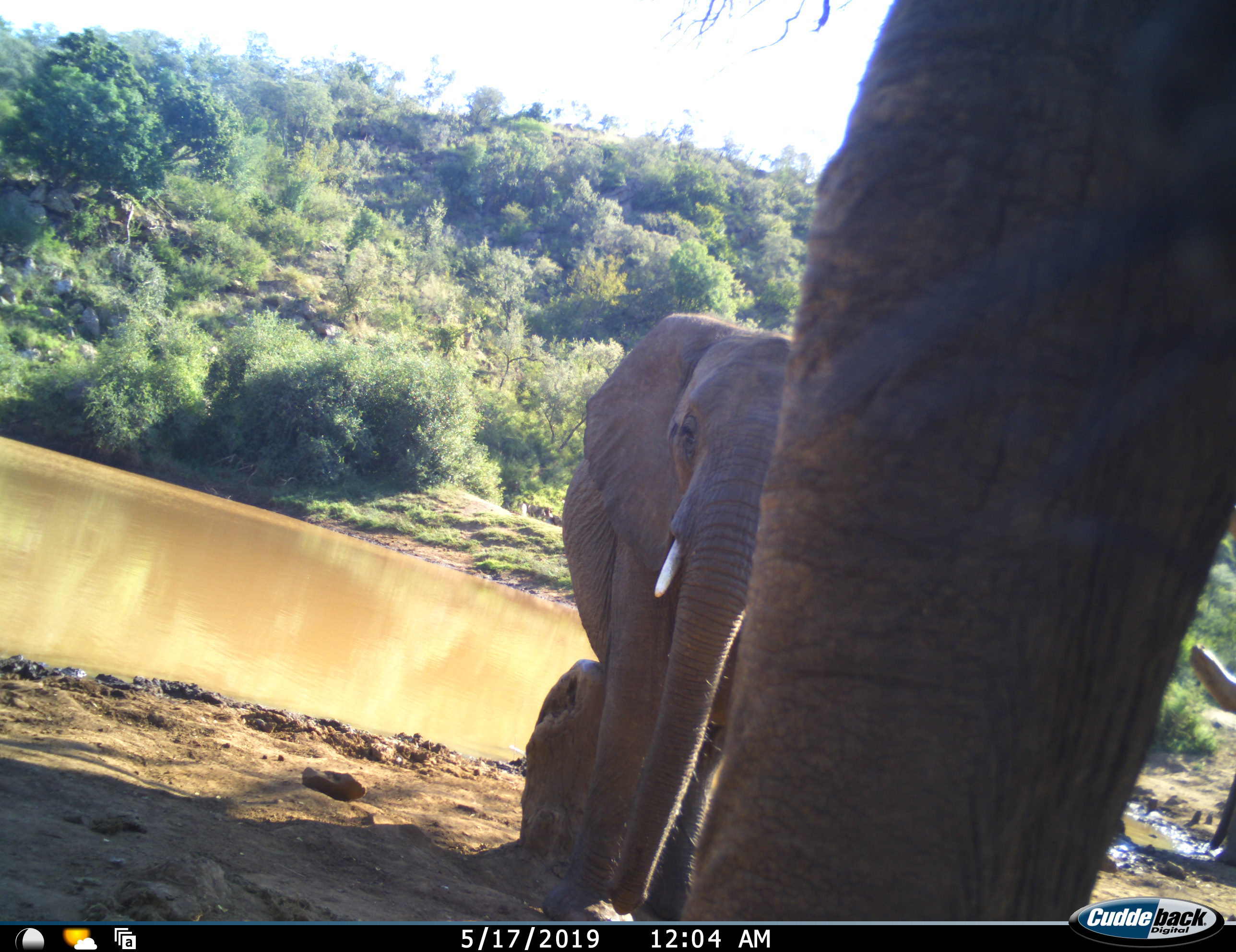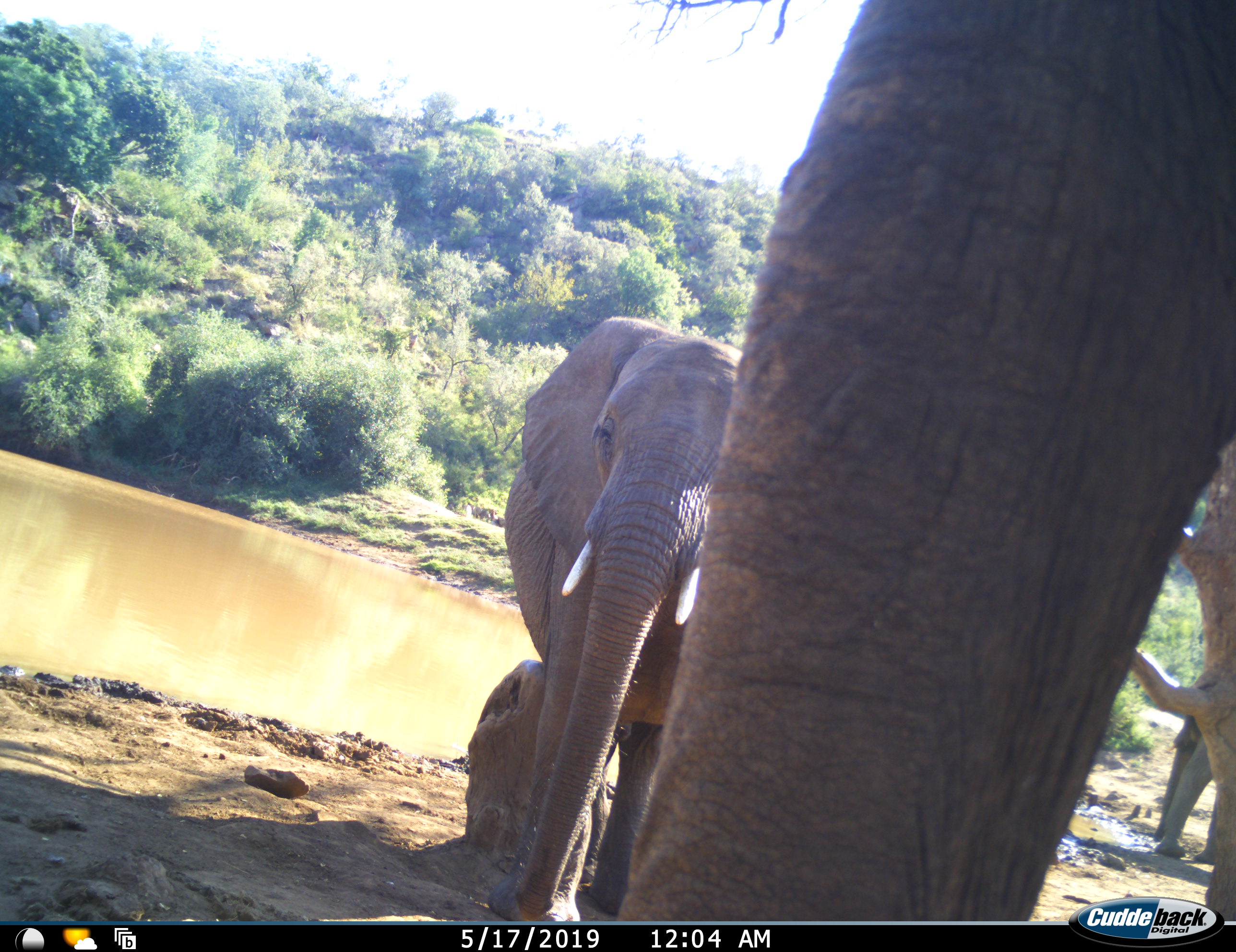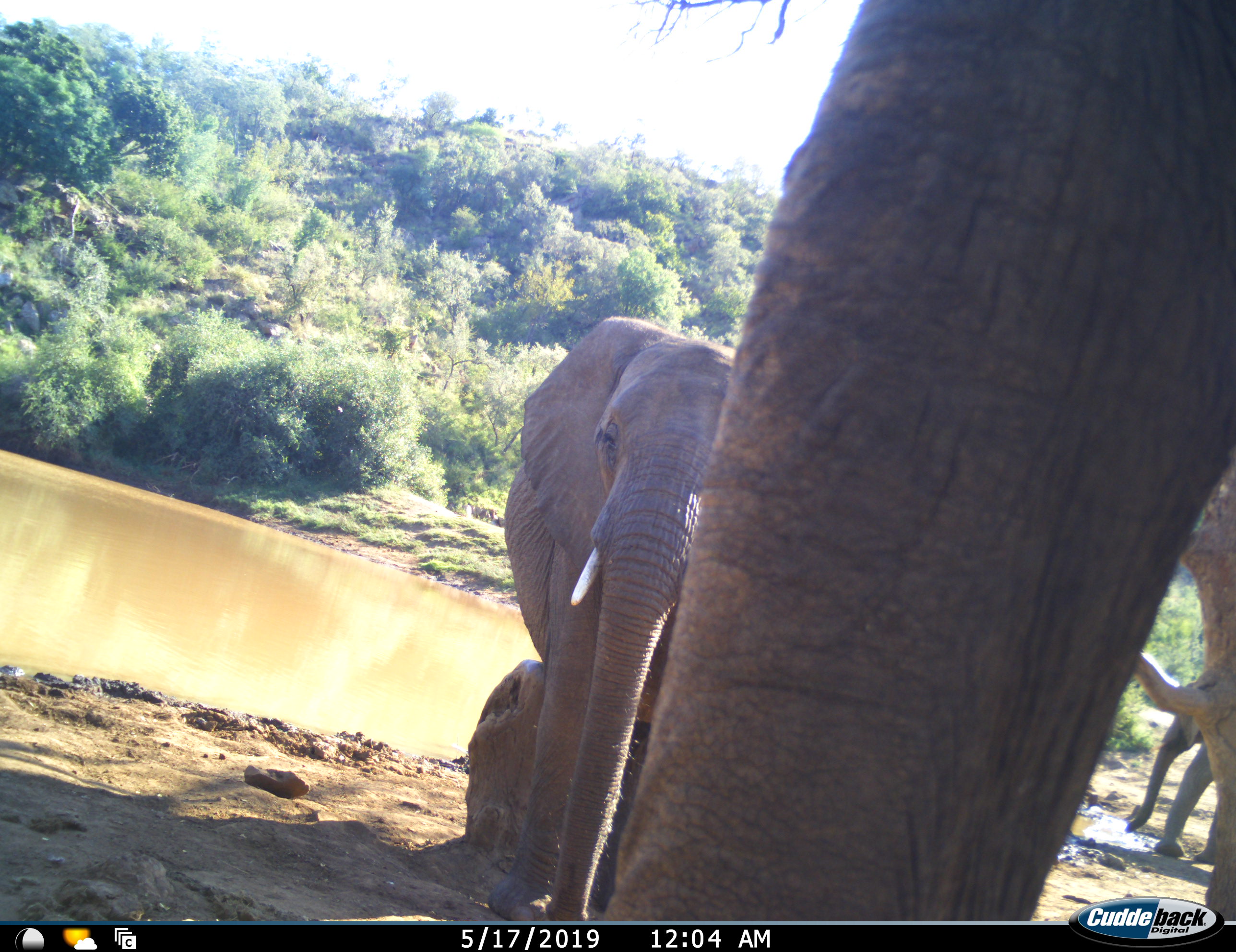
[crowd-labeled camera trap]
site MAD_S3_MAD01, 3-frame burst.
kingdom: Animalia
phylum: Chordata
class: Mammalia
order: Proboscidea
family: Elephantidae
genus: Loxodonta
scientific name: Loxodonta africana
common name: african bush elephant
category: elephant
Elephant (african bush elephant) (Loxodonta africana), count 3. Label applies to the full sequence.